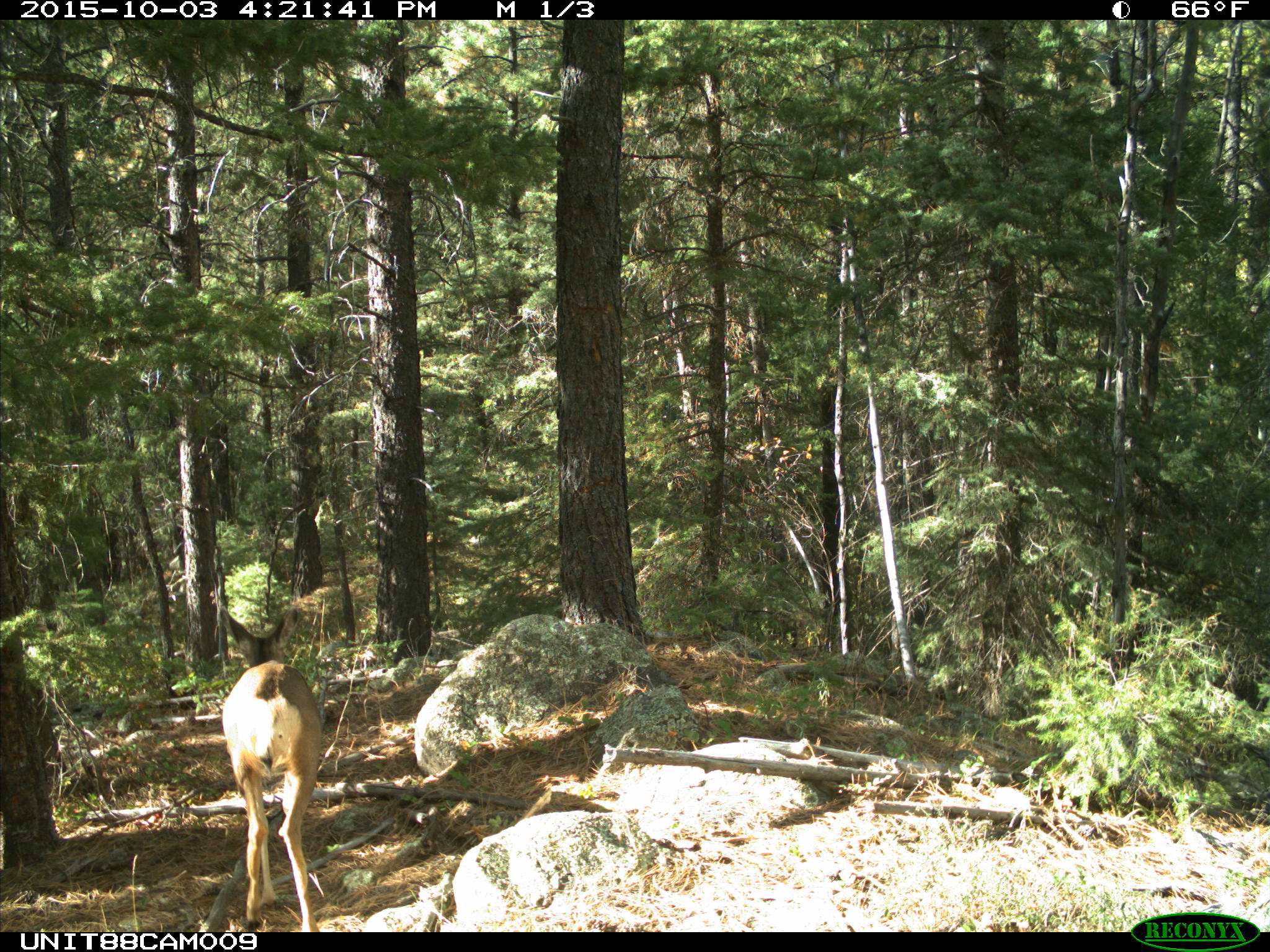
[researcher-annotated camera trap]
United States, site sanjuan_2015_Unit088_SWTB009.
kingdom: Animalia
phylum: Chordata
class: Mammalia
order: Artiodactyla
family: Cervidae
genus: Odocoileus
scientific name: Odocoileus hemionus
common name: mule deer